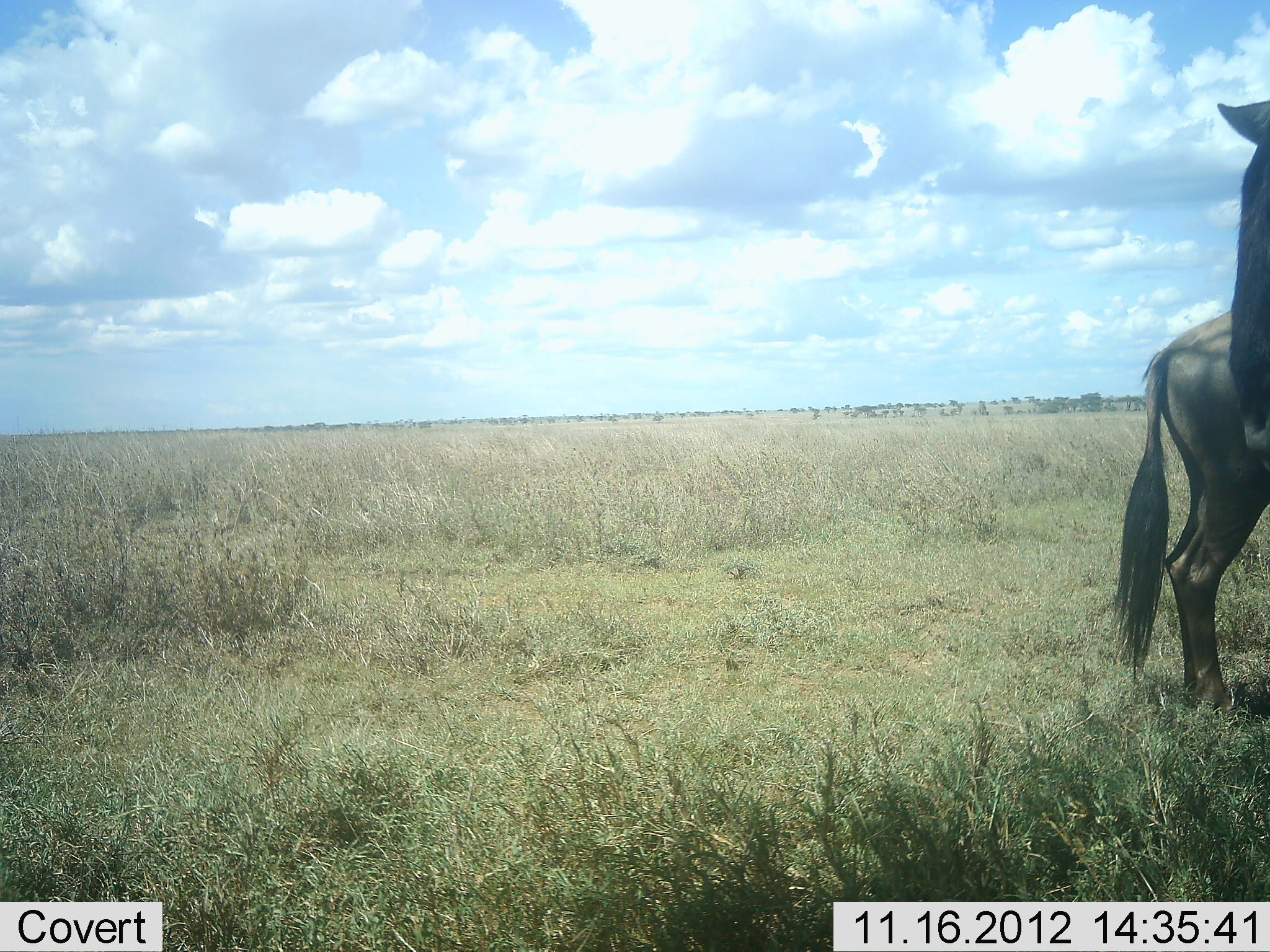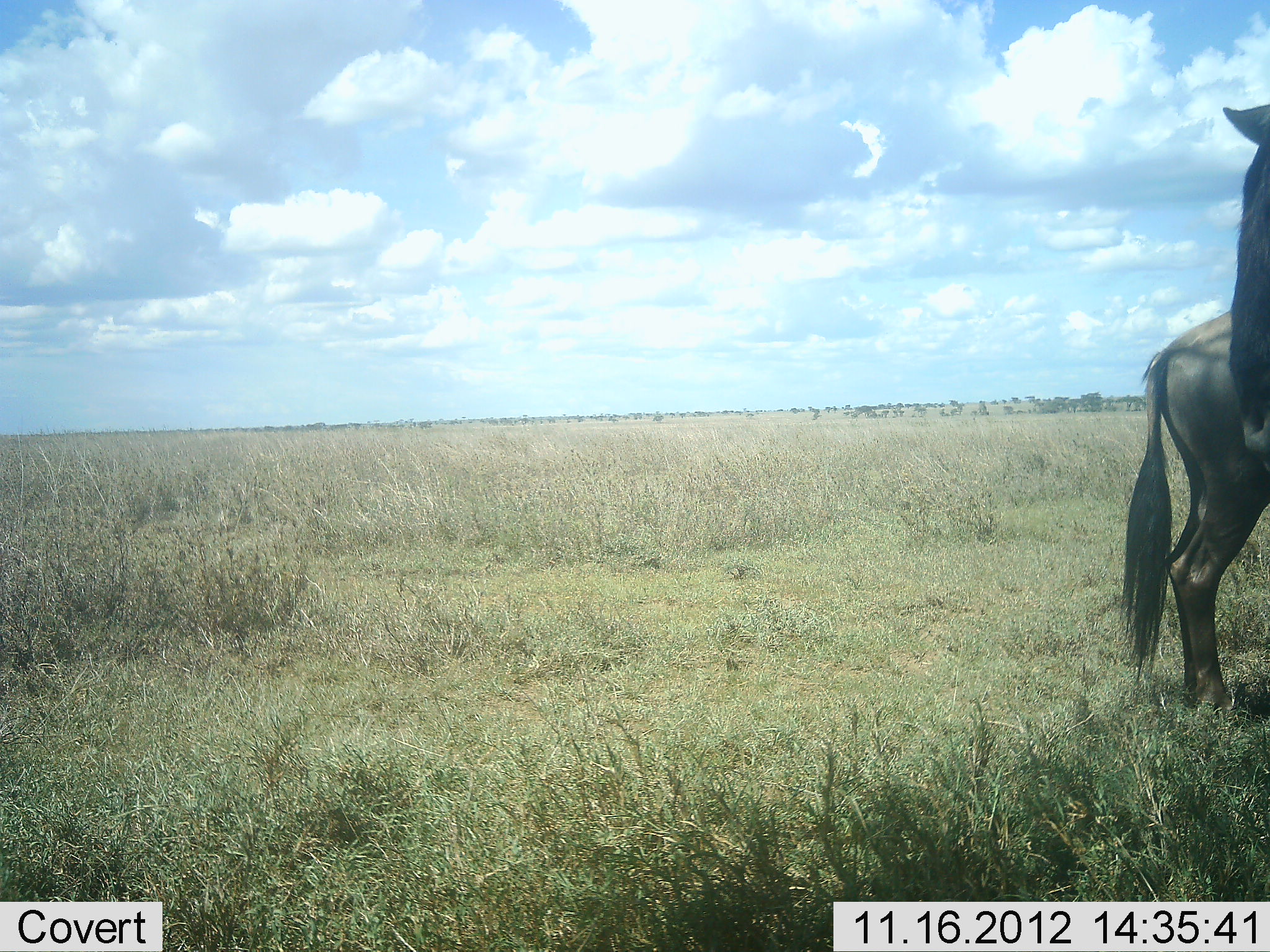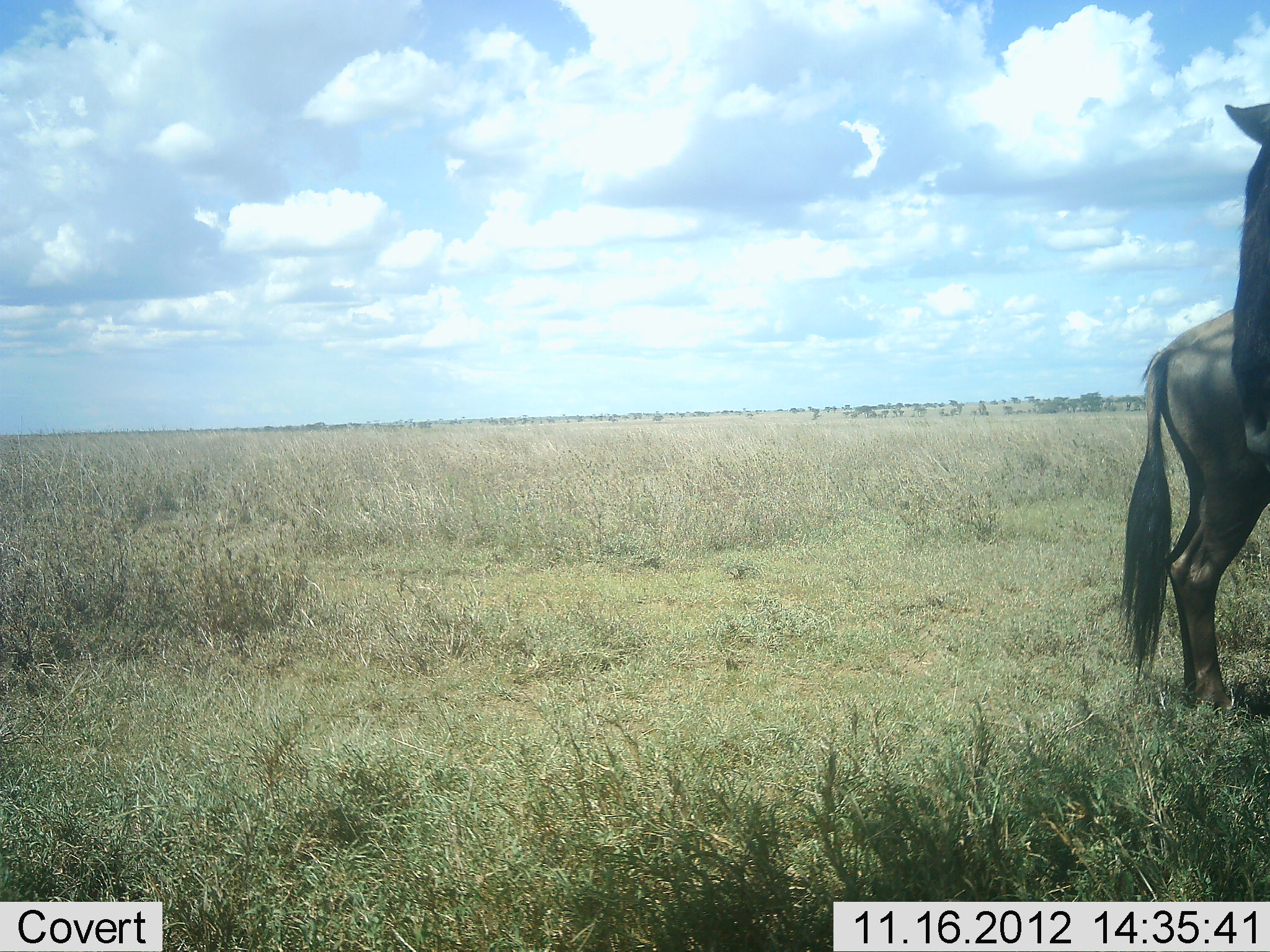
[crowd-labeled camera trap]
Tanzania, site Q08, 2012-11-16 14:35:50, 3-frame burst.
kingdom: Animalia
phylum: Chordata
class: Mammalia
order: Artiodactyla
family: Bovidae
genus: Connochaetes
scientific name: Connochaetes taurinus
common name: blue wildebeest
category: wildebeest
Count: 2.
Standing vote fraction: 90%.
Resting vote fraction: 0%.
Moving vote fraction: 10%.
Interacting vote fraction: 0%.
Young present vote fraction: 0%.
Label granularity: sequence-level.